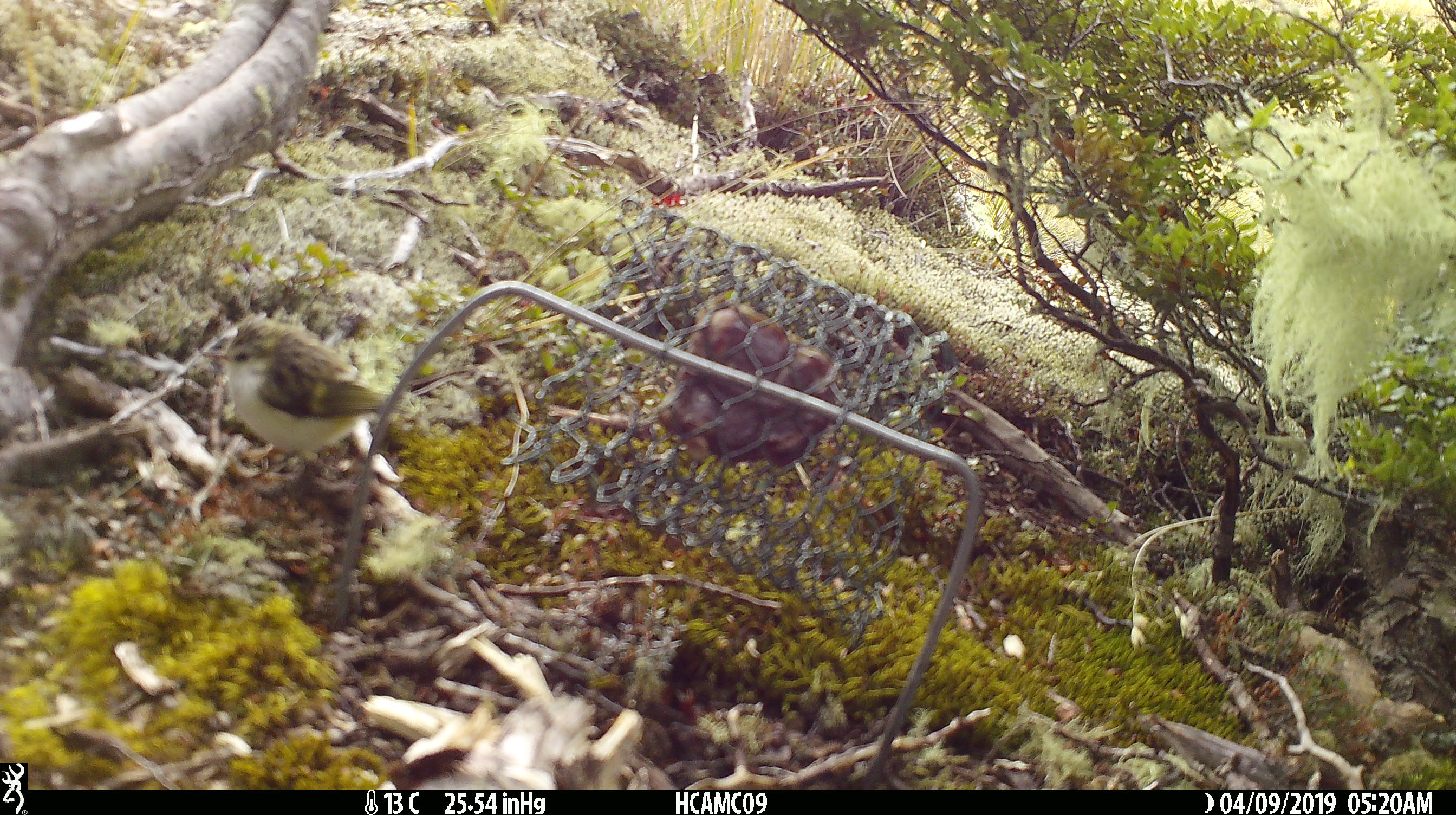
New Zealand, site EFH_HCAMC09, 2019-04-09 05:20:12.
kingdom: Animalia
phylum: Chordata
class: Aves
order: Passeriformes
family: Acanthisittidae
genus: Acanthisitta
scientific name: Acanthisitta chloris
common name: rifleman